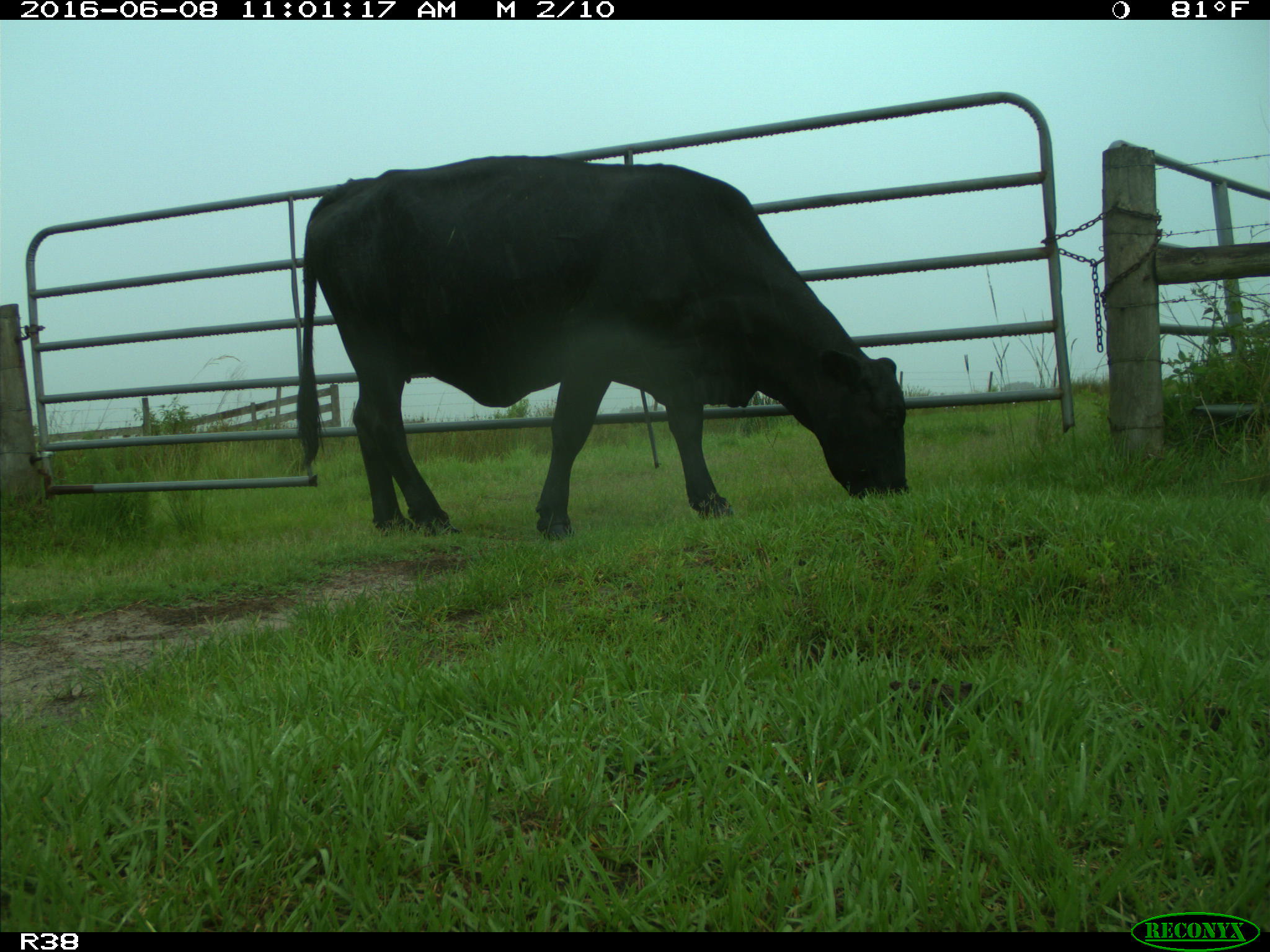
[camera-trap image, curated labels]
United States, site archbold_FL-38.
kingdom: Animalia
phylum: Chordata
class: Mammalia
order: Artiodactyla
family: Bovidae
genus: Bos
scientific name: Bos taurus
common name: domestic cow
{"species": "Bos taurus (domestic cow)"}